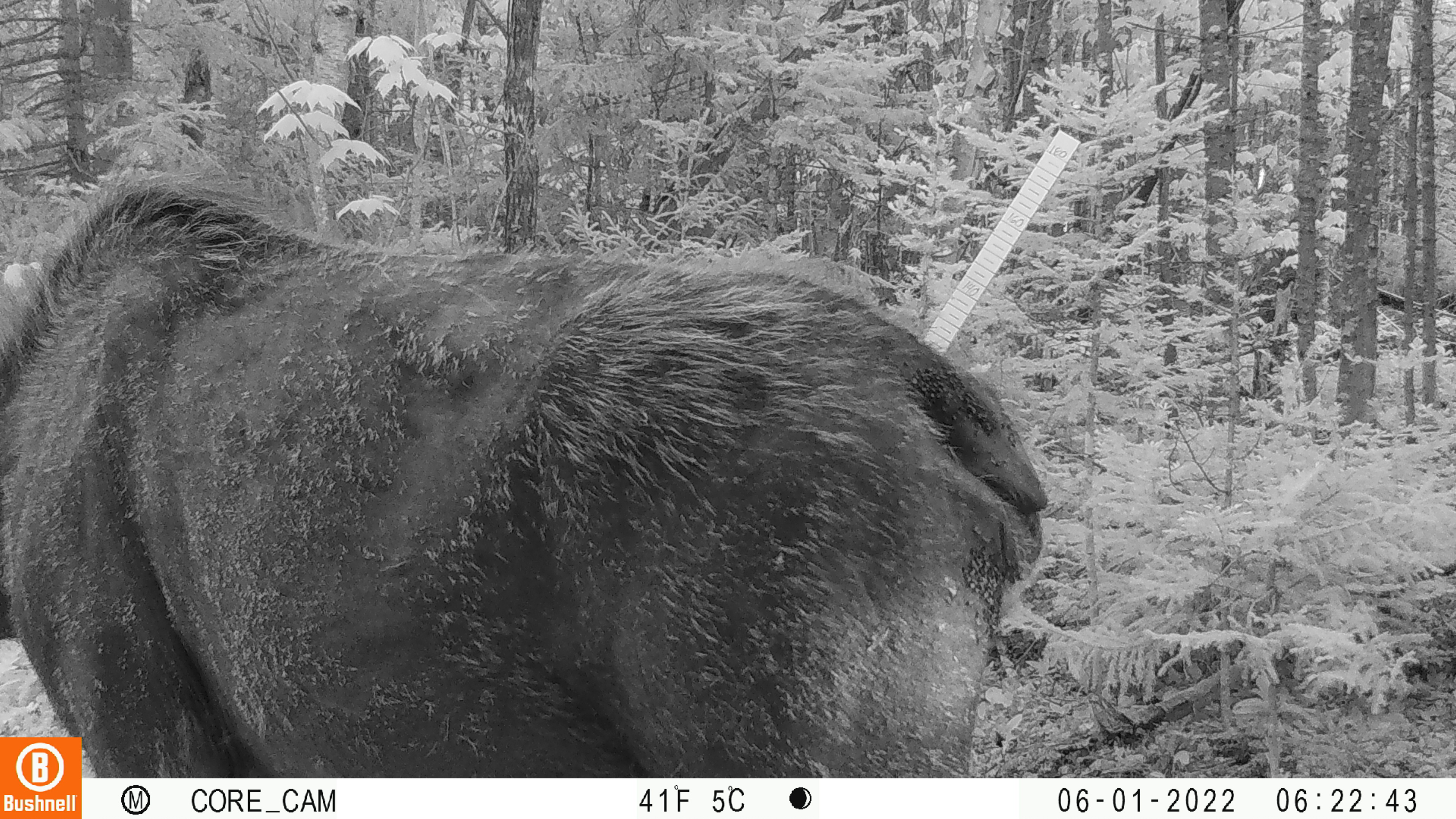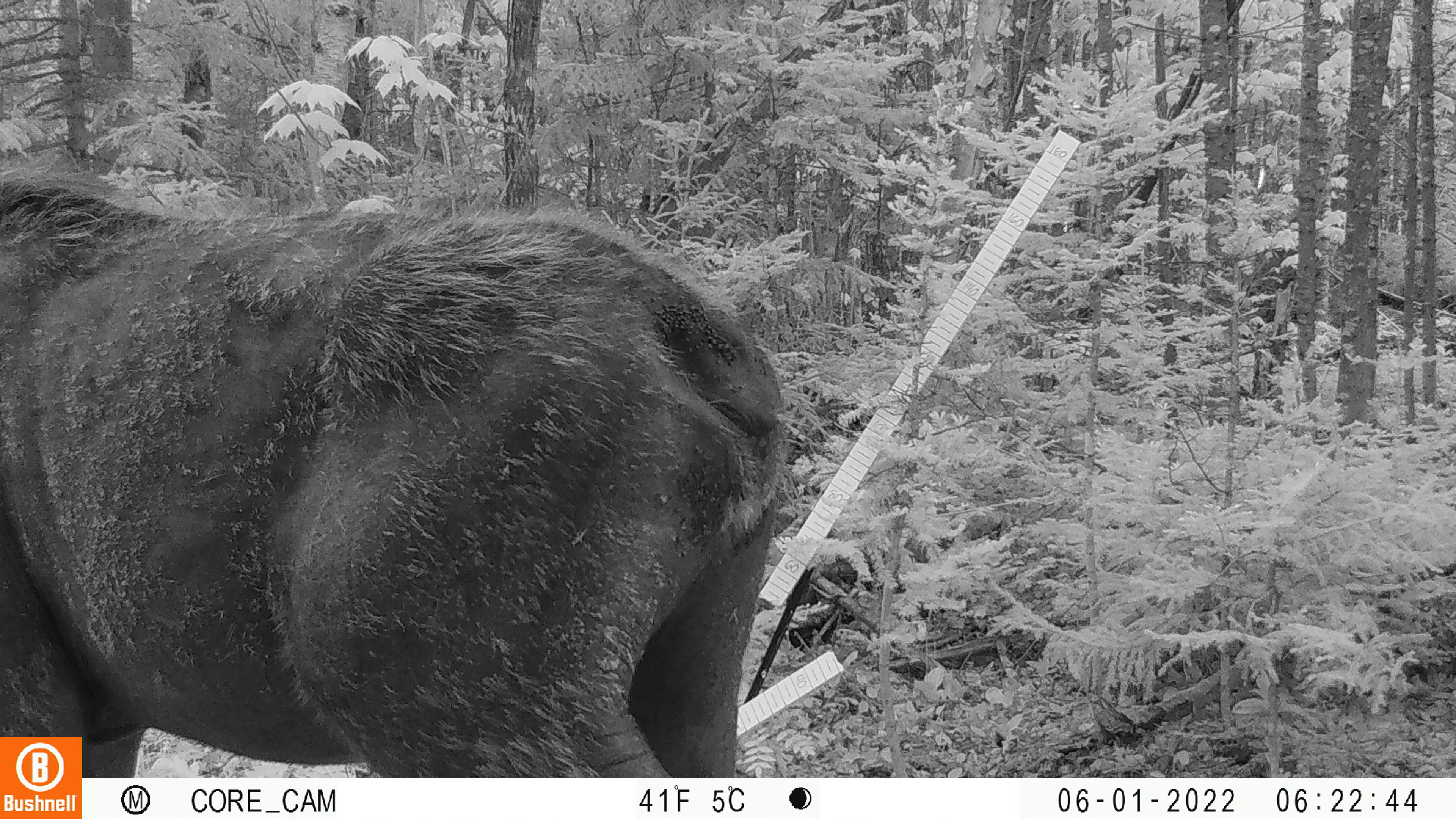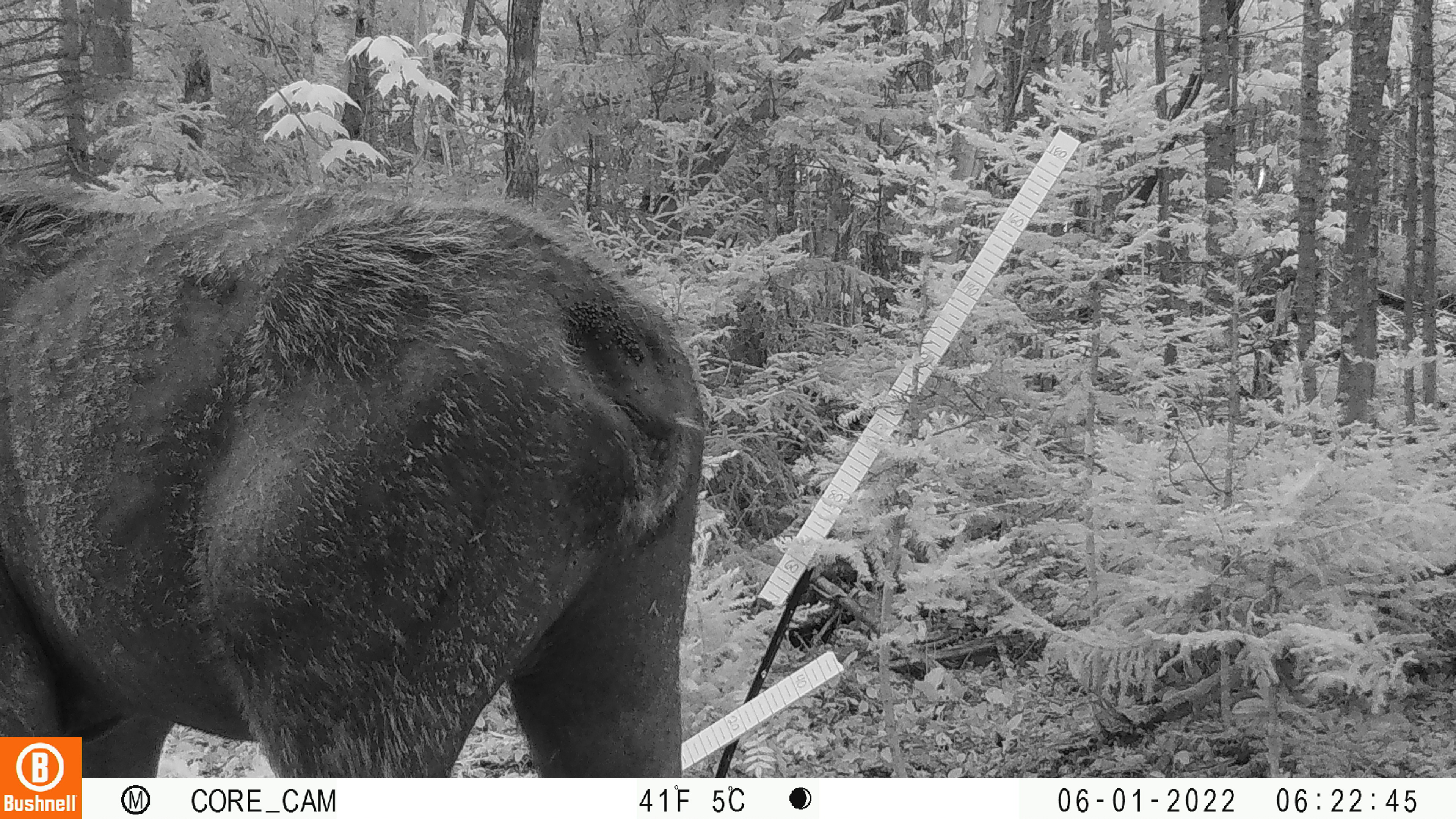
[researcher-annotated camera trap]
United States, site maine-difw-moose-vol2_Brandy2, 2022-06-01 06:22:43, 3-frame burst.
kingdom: Animalia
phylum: Chordata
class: Mammalia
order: Artiodactyla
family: Cervidae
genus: Alces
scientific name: Alces alces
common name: moose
Moose (Alces alces).